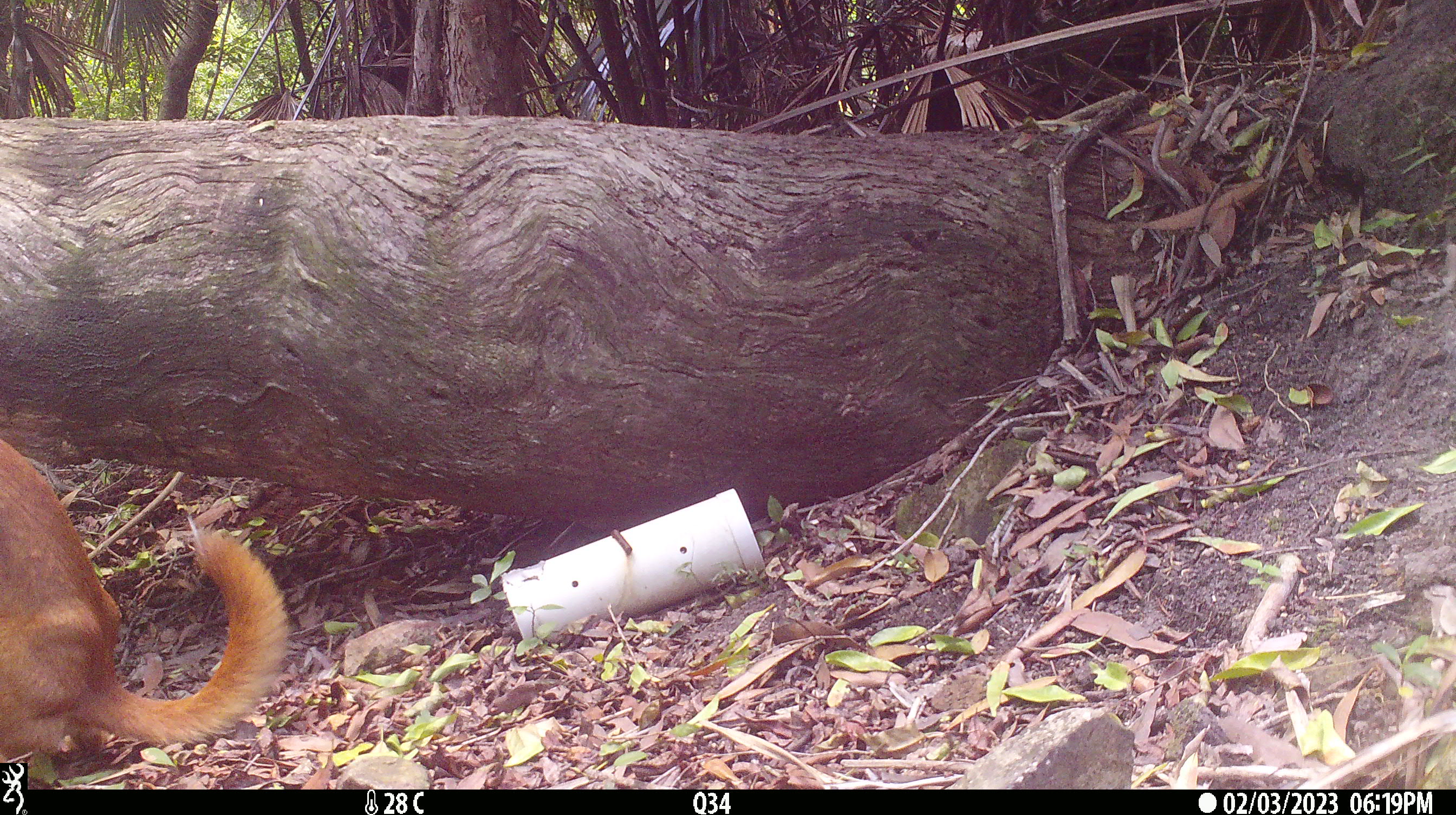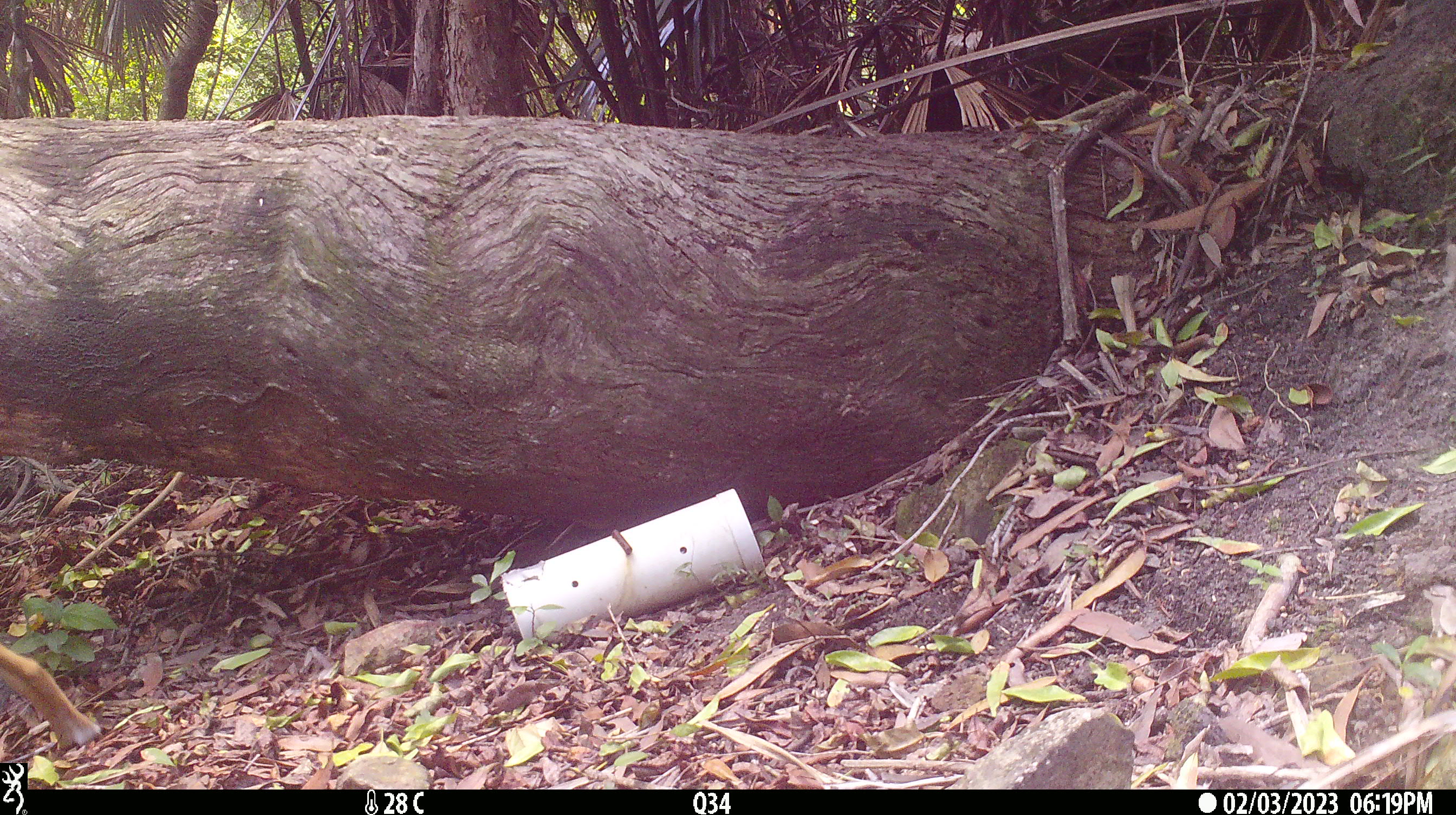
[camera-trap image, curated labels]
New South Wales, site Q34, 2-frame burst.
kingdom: Animalia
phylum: Chordata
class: Mammalia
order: Carnivora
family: Canidae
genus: Canis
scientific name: Canis familiaris dingo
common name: dingo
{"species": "dingo (Canis familiaris dingo)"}